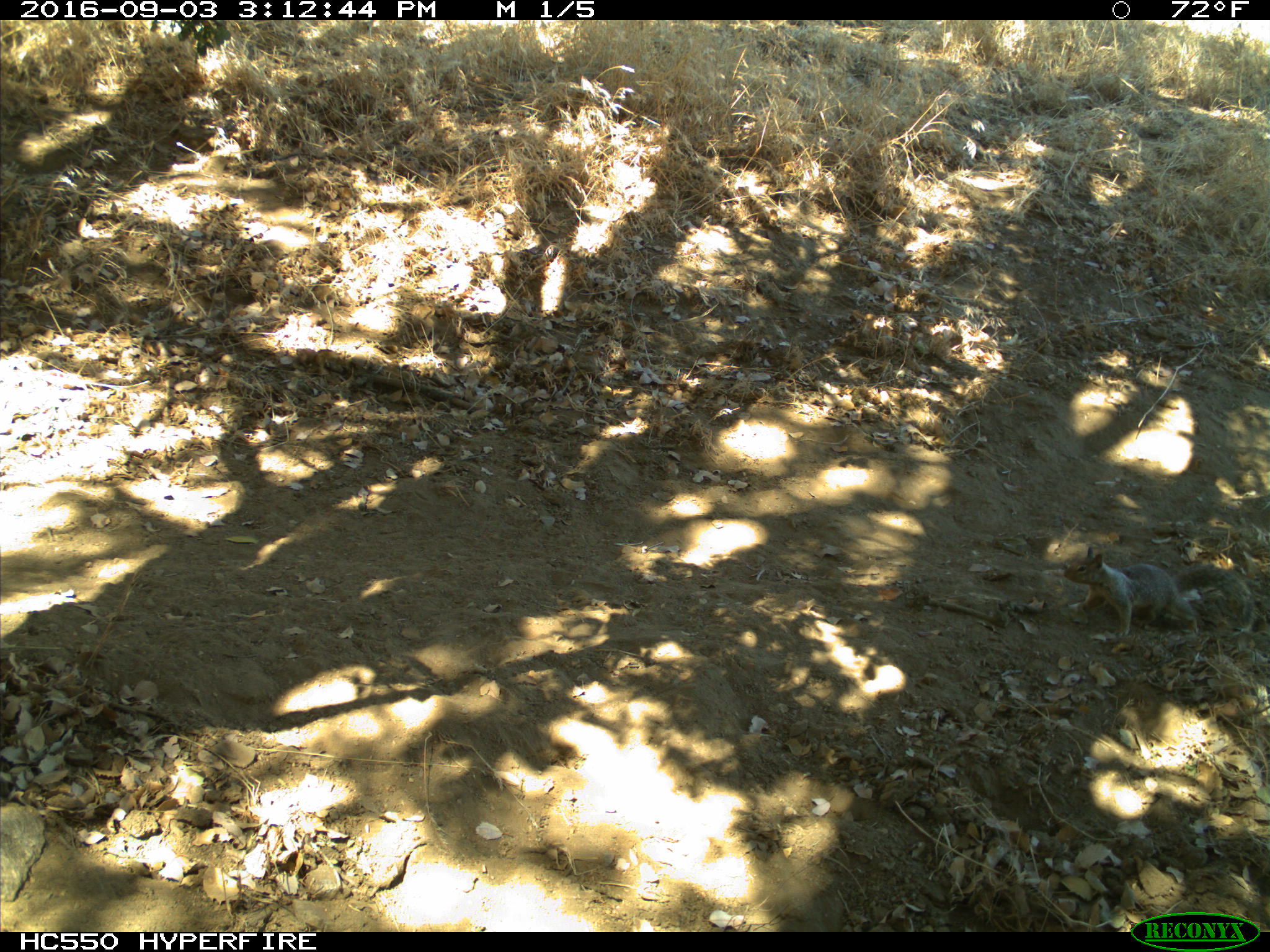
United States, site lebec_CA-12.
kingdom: Animalia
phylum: Chordata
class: Mammalia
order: Rodentia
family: Sciuridae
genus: Otospermophilus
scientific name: Otospermophilus beecheyi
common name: california ground squirrel